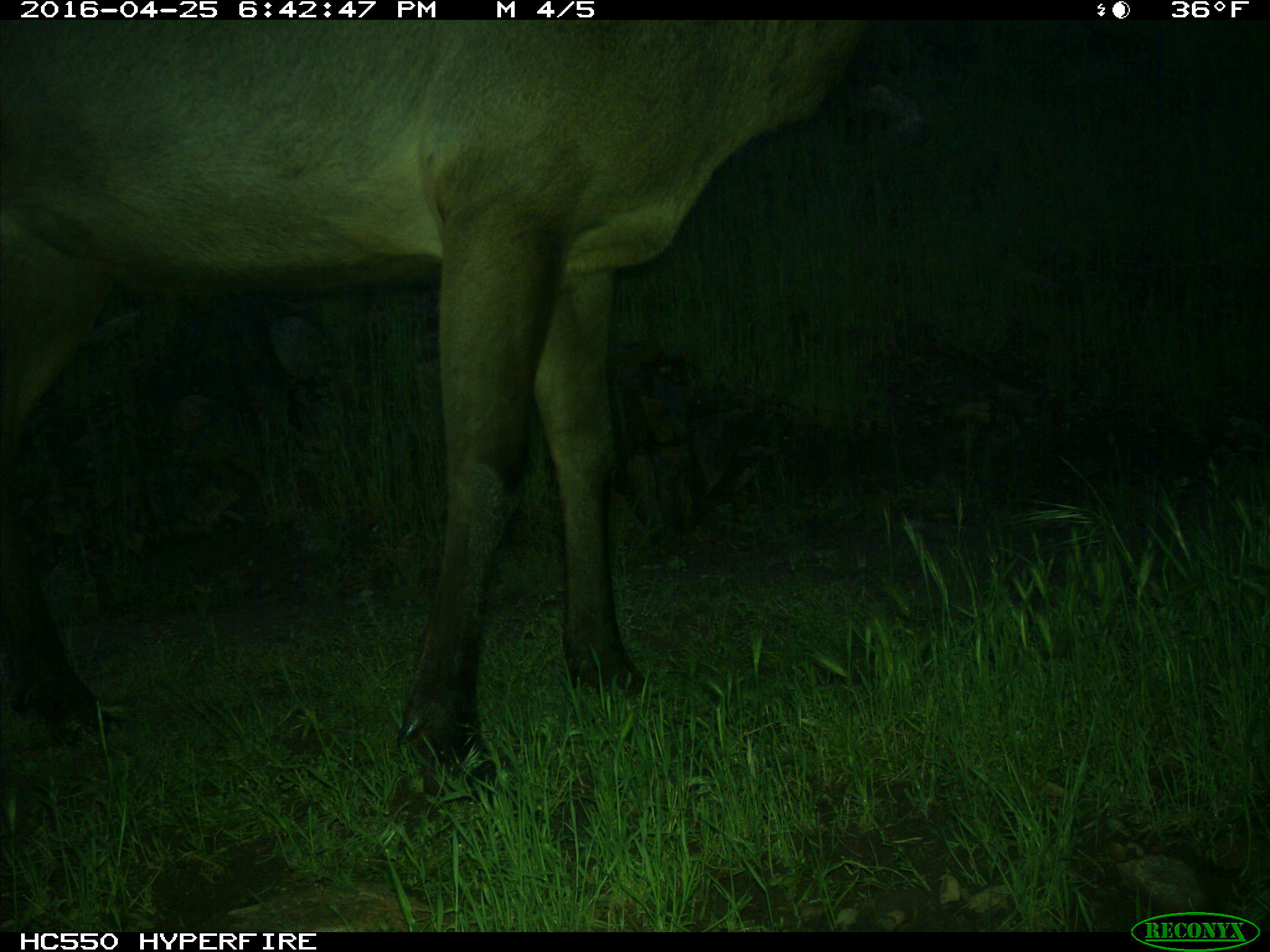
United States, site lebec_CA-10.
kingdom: Animalia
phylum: Chordata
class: Mammalia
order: Artiodactyla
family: Cervidae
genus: Cervus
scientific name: Cervus canadensis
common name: elk